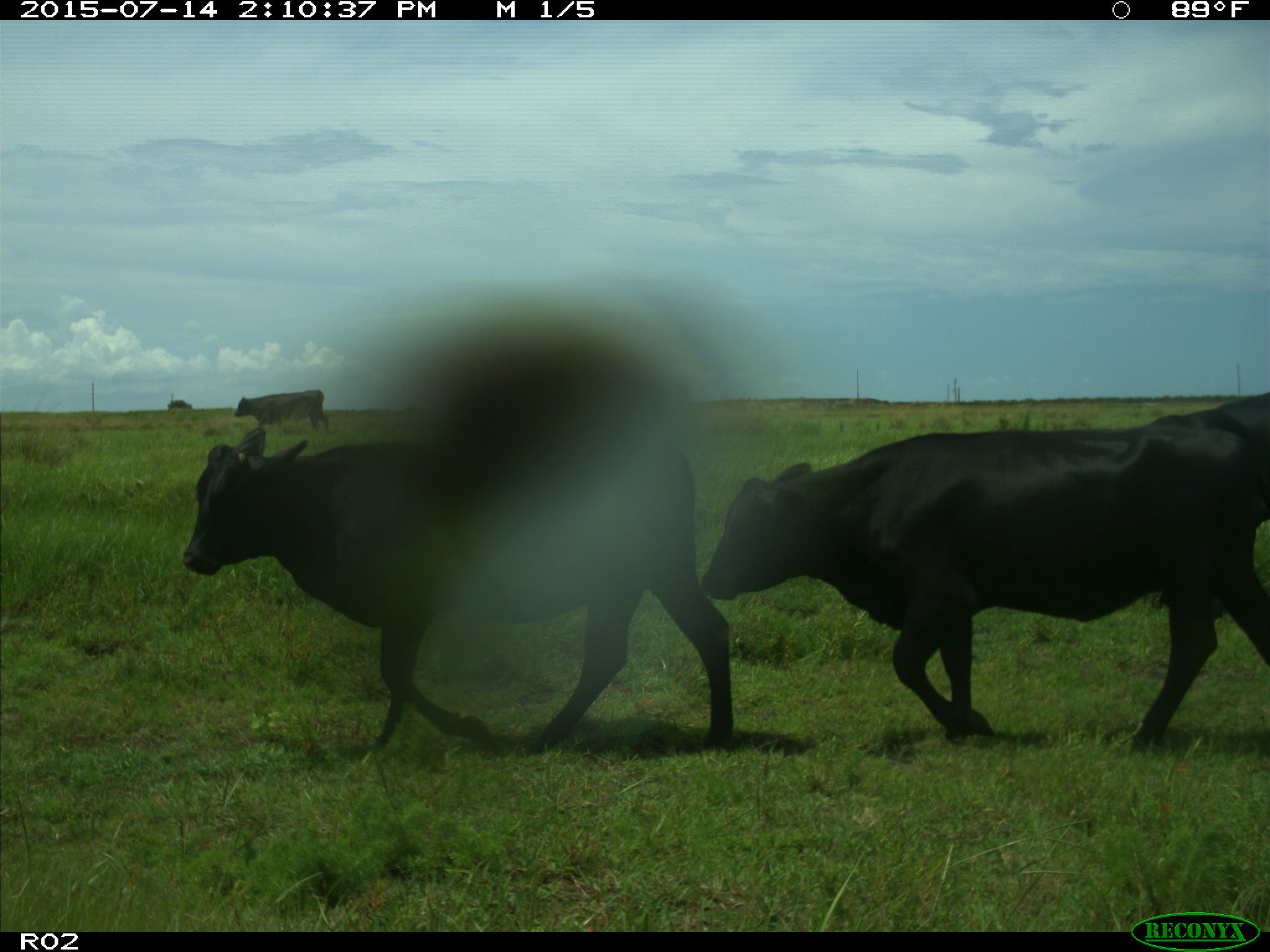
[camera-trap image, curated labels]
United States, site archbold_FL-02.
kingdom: Animalia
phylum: Chordata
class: Mammalia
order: Artiodactyla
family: Bovidae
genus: Bos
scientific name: Bos taurus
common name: domestic cow